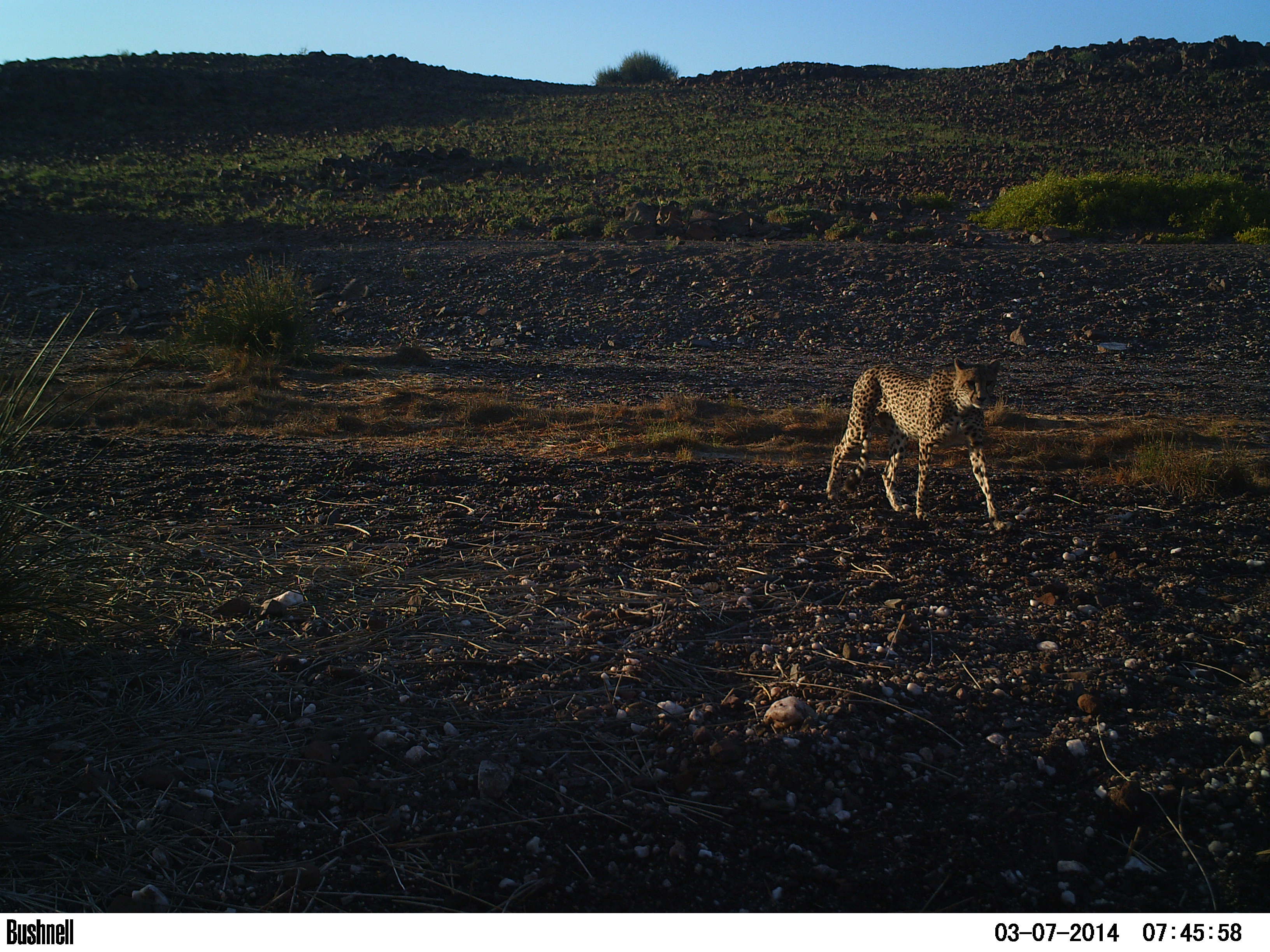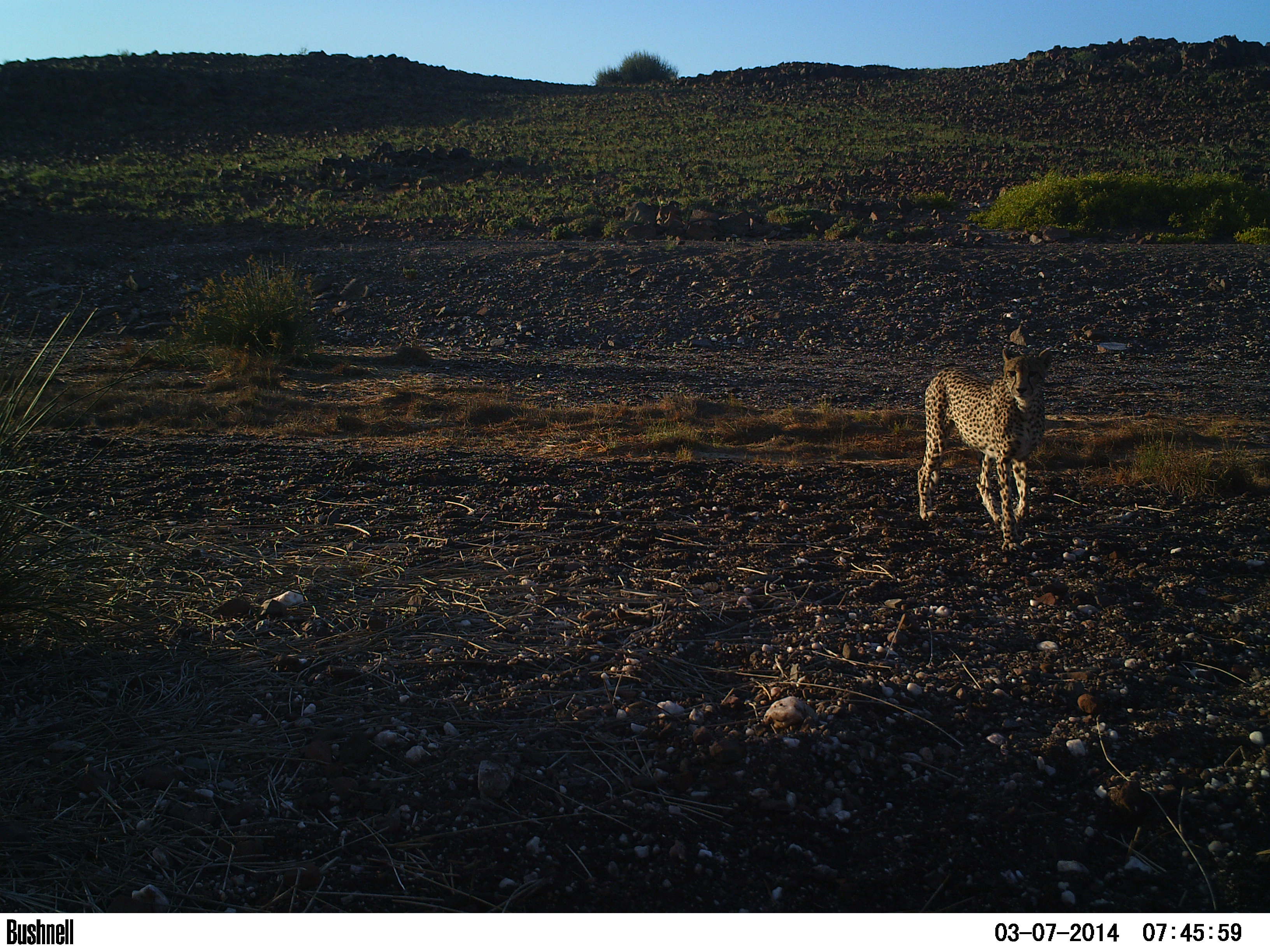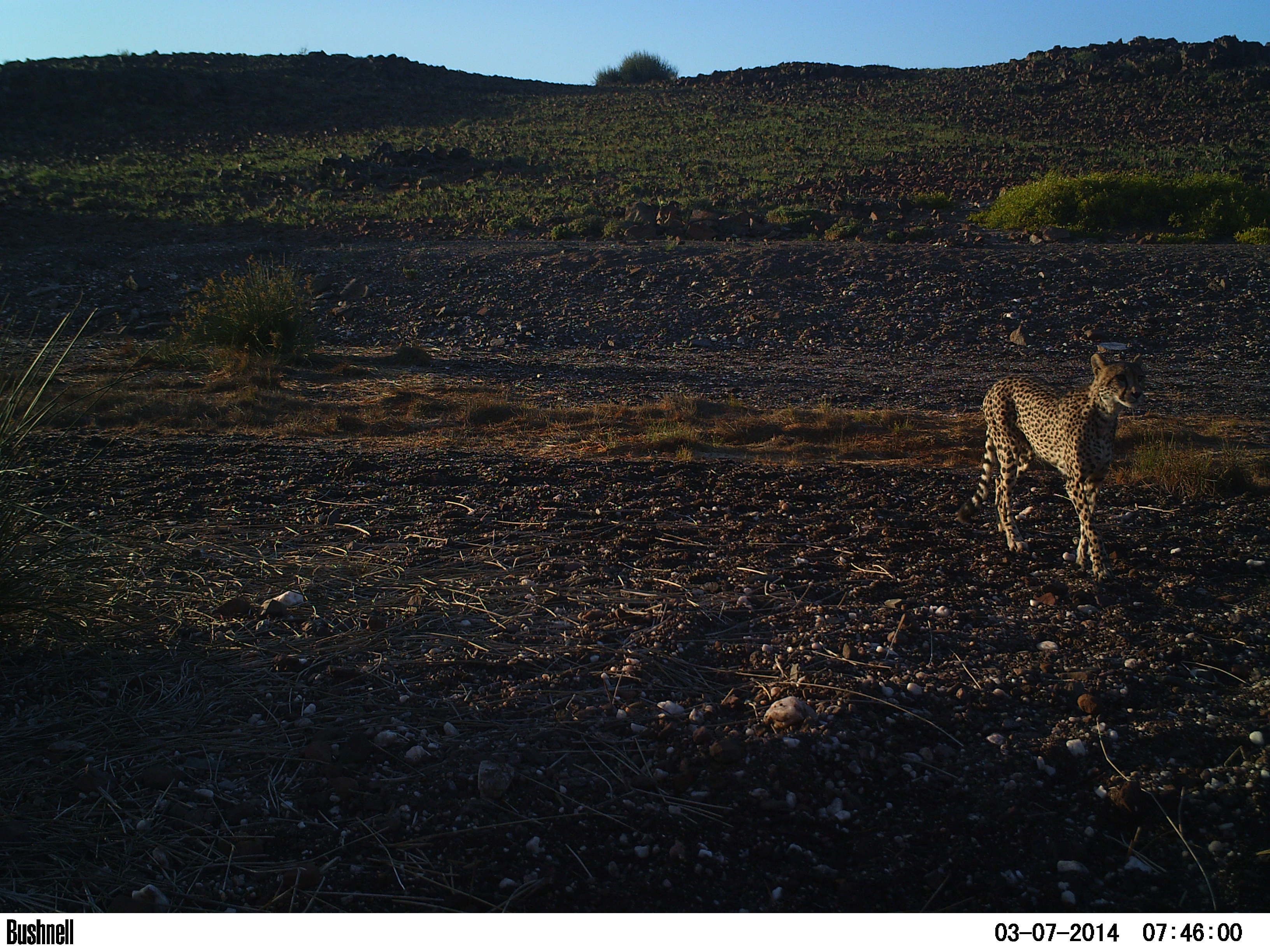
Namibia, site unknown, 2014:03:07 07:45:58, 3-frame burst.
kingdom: Animalia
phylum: Chordata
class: Mammalia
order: Carnivora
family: Felidae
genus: Acinonyx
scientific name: Acinonyx jubatus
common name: cheetah